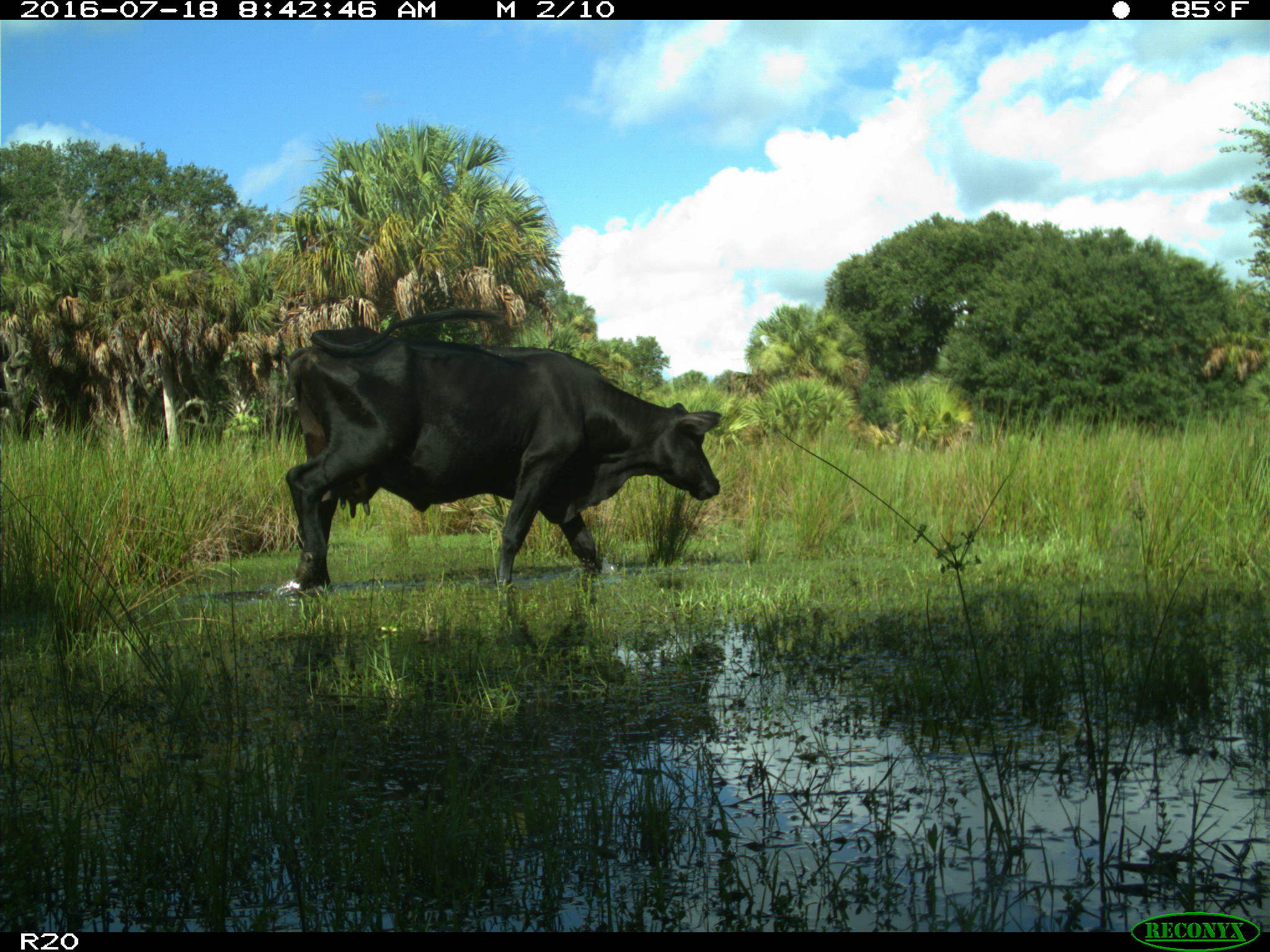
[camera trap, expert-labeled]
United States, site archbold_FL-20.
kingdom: Animalia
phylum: Chordata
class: Mammalia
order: Artiodactyla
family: Bovidae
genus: Bos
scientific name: Bos taurus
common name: domestic cow